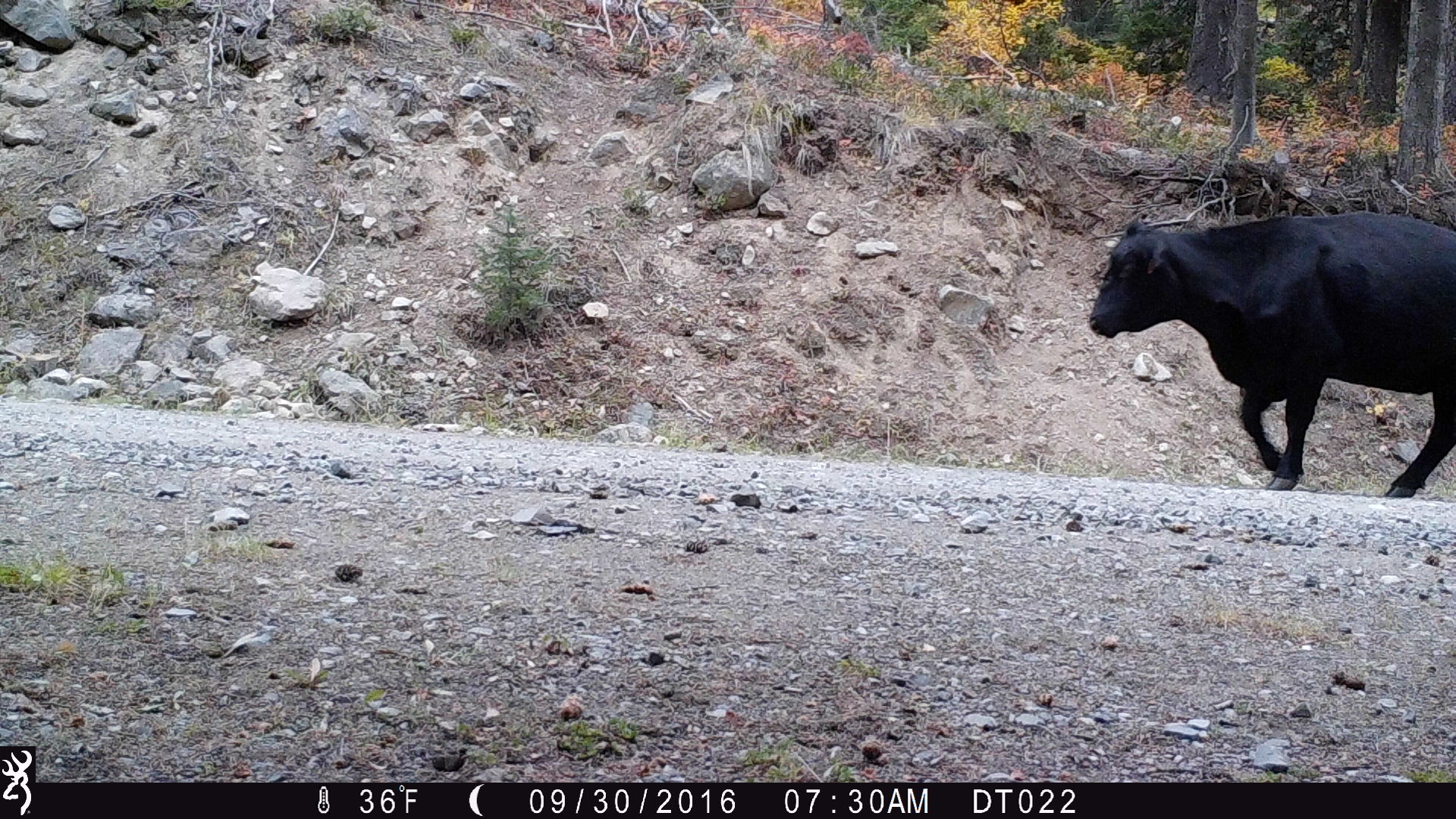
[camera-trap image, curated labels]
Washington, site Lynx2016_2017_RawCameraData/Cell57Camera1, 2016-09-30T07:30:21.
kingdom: Animalia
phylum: Chordata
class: Mammalia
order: Artiodactyla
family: Bovidae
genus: Bos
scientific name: Bos taurus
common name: domestic cattle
Domestic cattle (Bos taurus). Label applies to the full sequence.